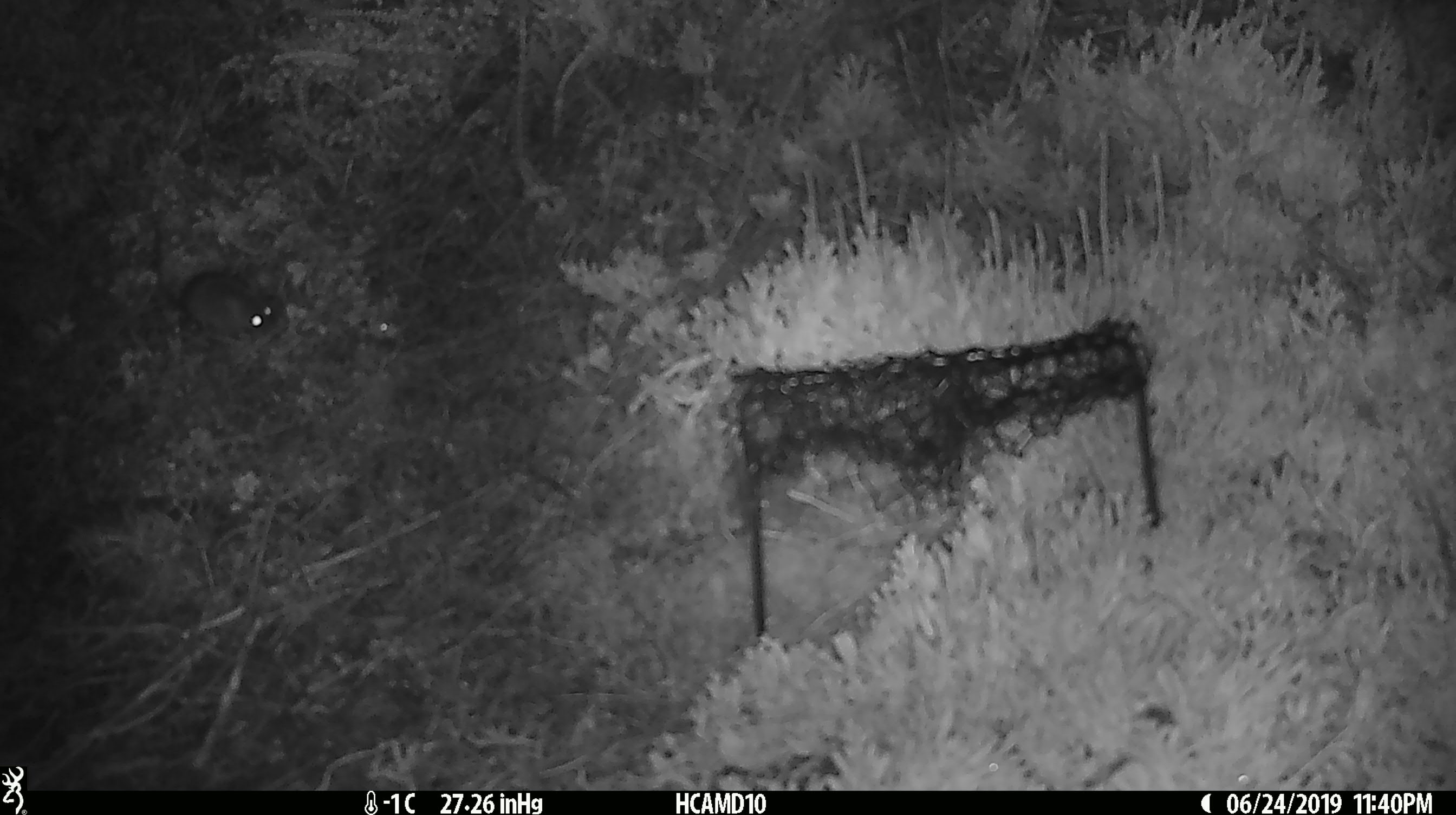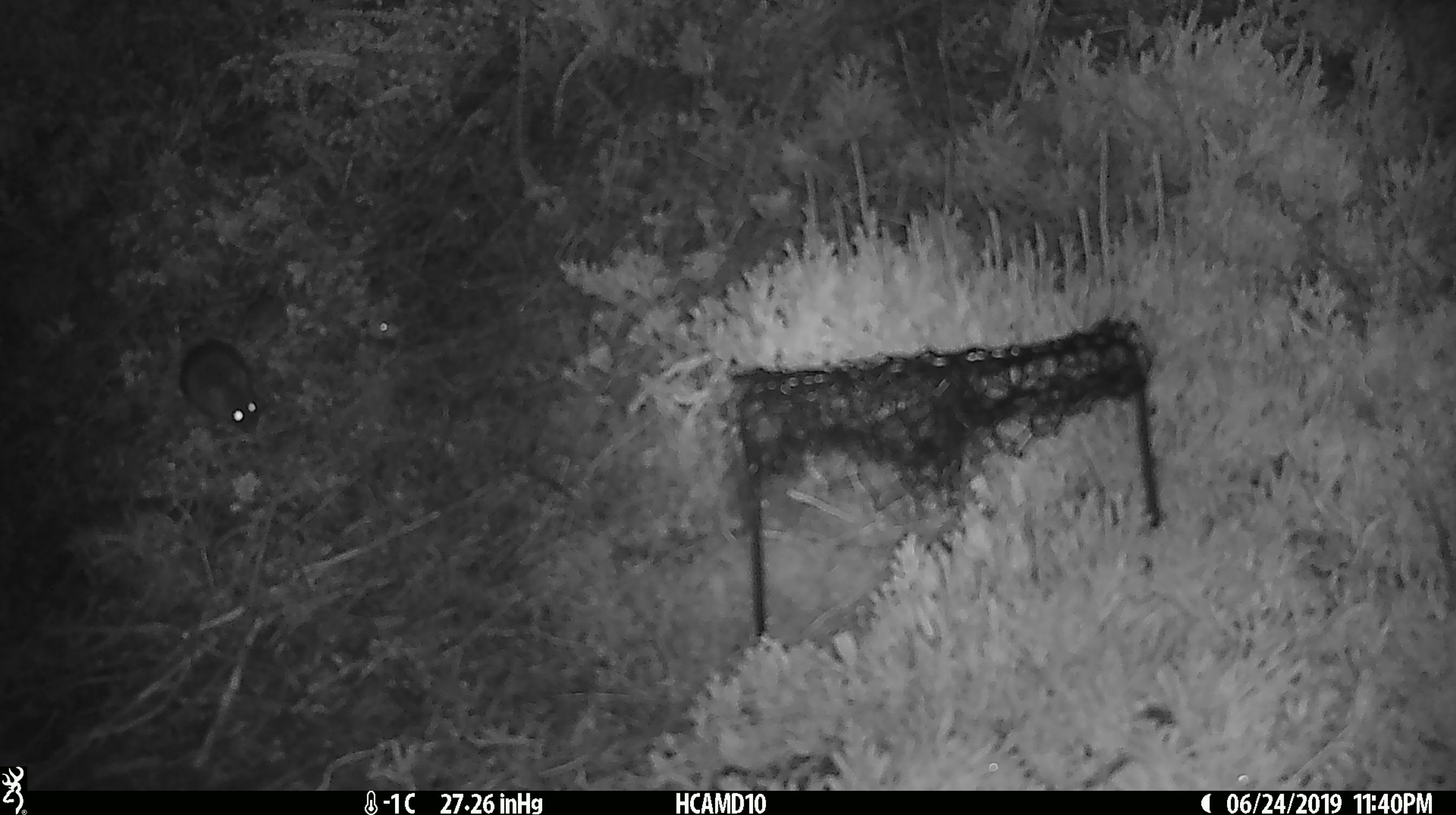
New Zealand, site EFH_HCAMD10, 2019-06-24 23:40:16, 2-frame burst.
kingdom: Animalia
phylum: Chordata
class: Mammalia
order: Rodentia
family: Muridae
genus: Mus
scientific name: Mus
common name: mouse